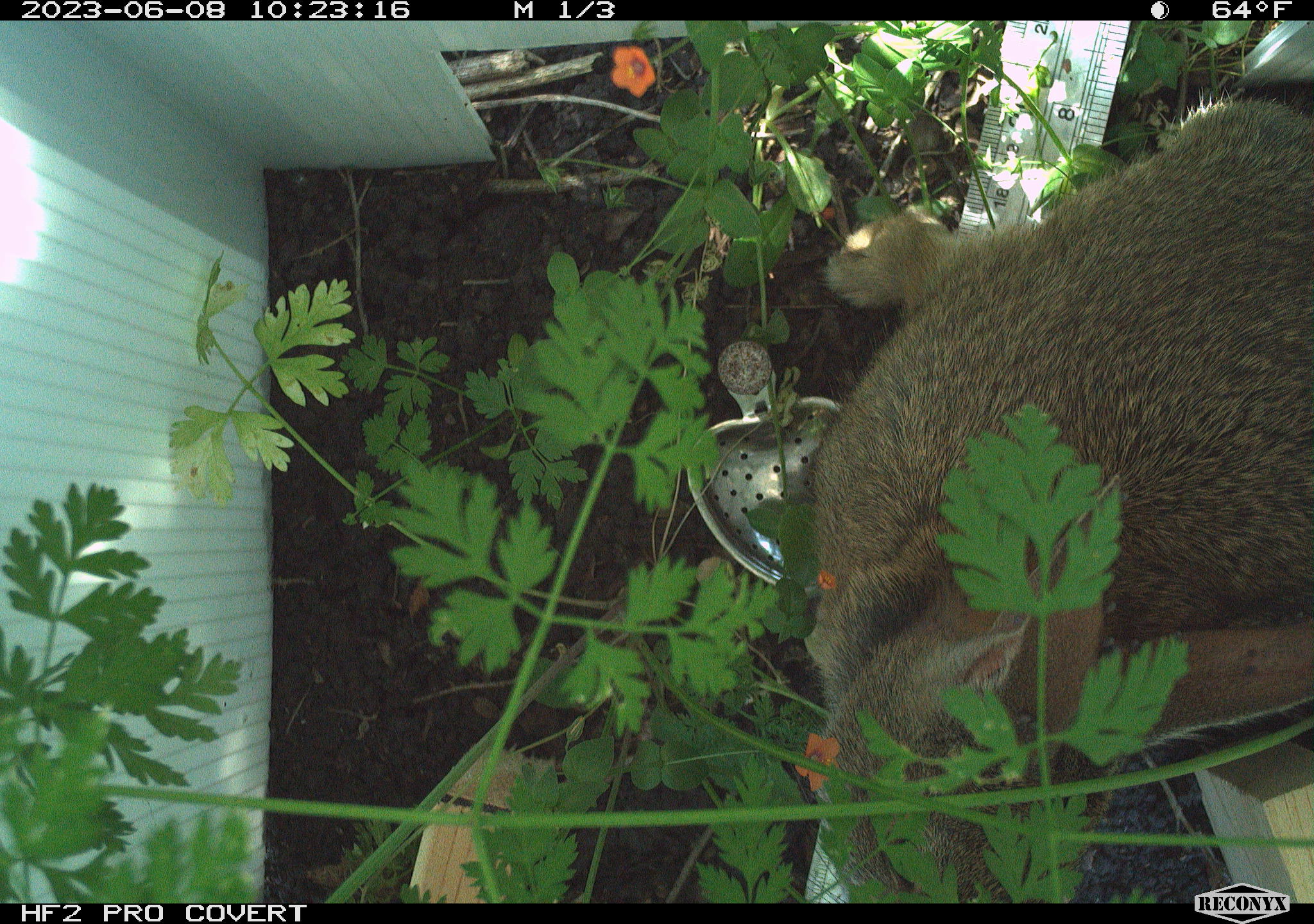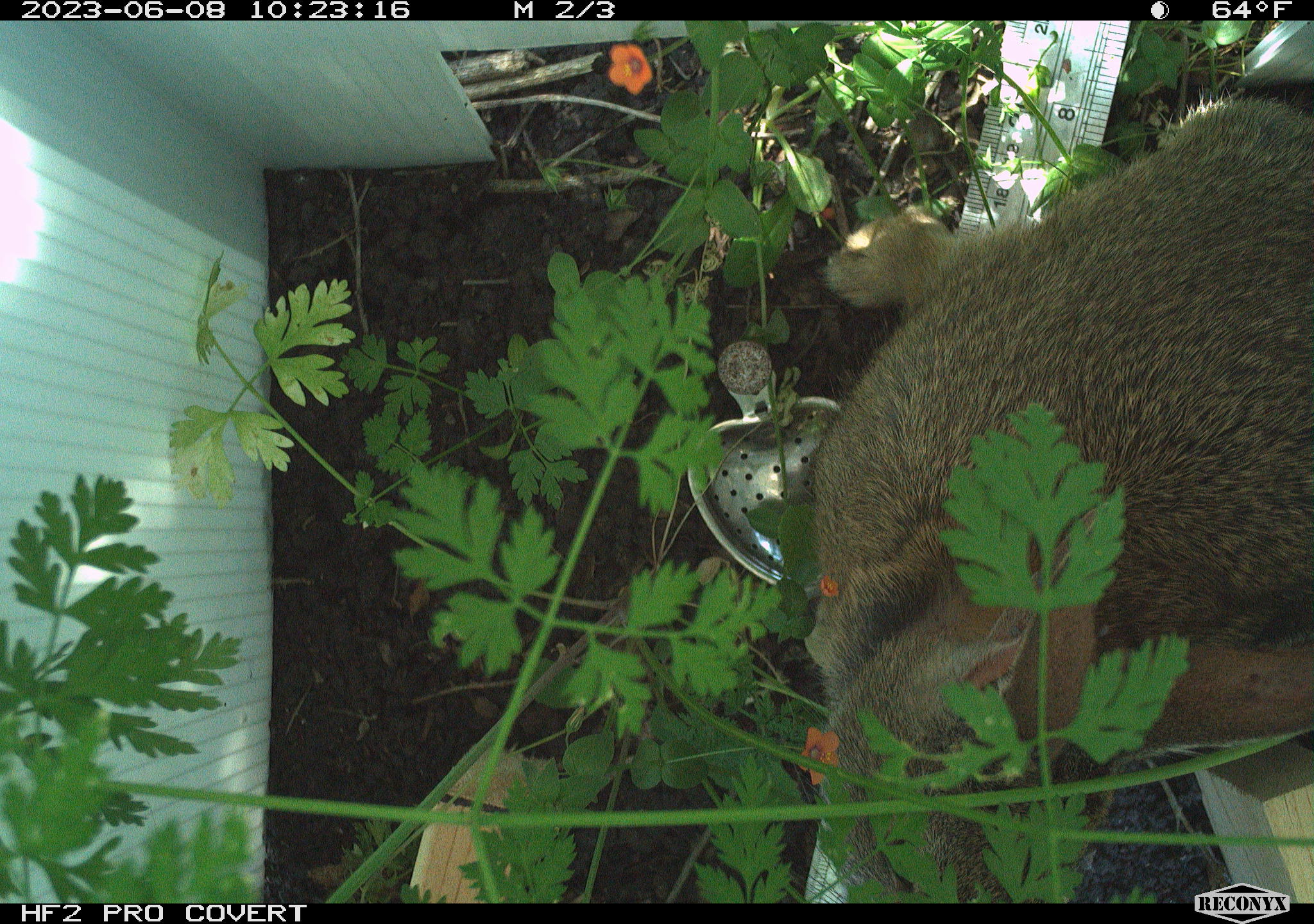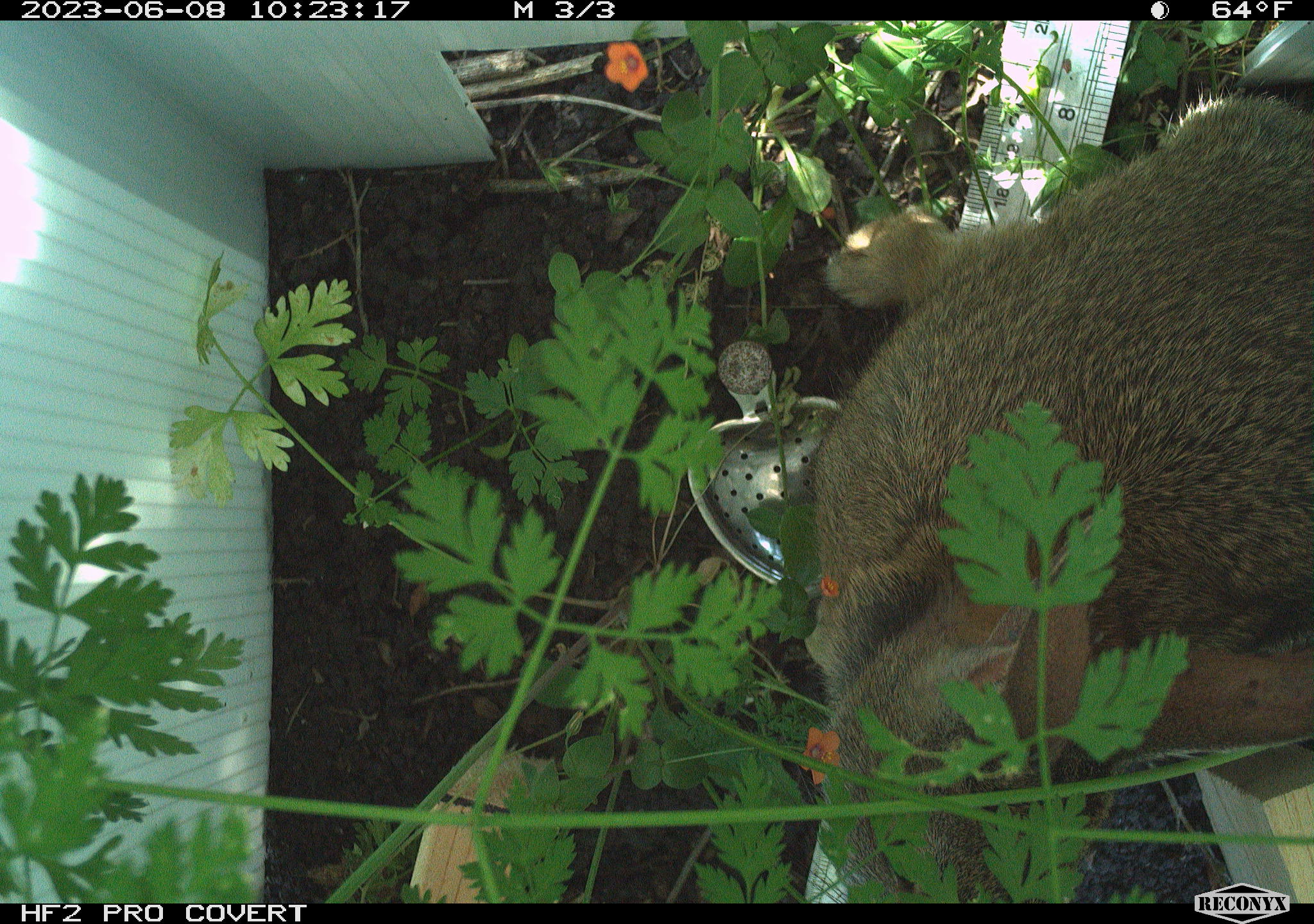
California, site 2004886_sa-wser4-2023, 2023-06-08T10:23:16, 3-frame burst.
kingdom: Animalia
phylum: Chordata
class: Mammalia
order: Lagomorpha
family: Leporidae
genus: Sylvilagus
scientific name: Sylvilagus bachmani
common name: brush rabbit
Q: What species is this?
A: Brush rabbit (Sylvilagus bachmani).